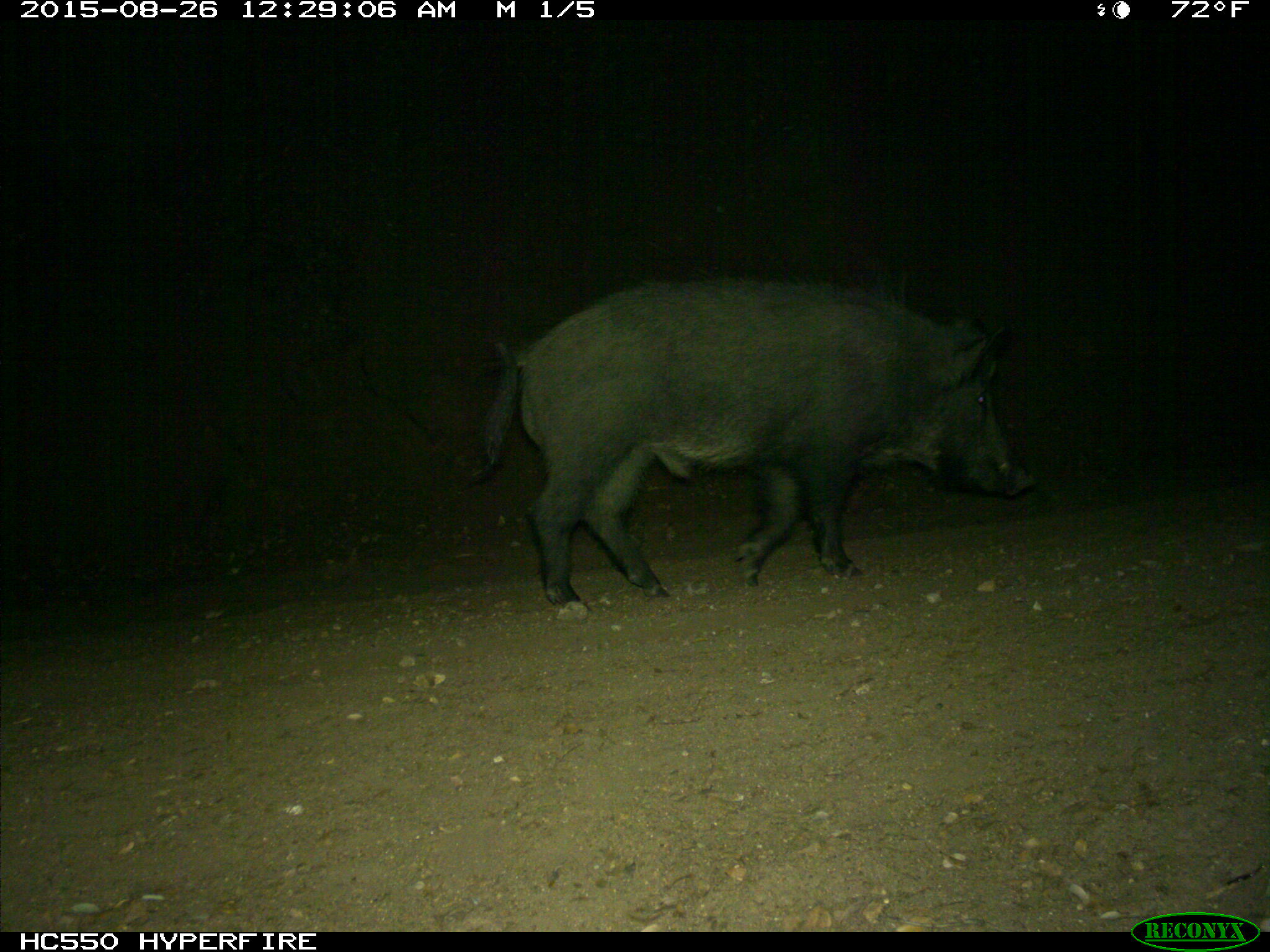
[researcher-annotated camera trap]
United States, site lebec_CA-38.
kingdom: Animalia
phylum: Chordata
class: Mammalia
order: Artiodactyla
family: Suidae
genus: Sus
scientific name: Sus scrofa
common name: wild boar